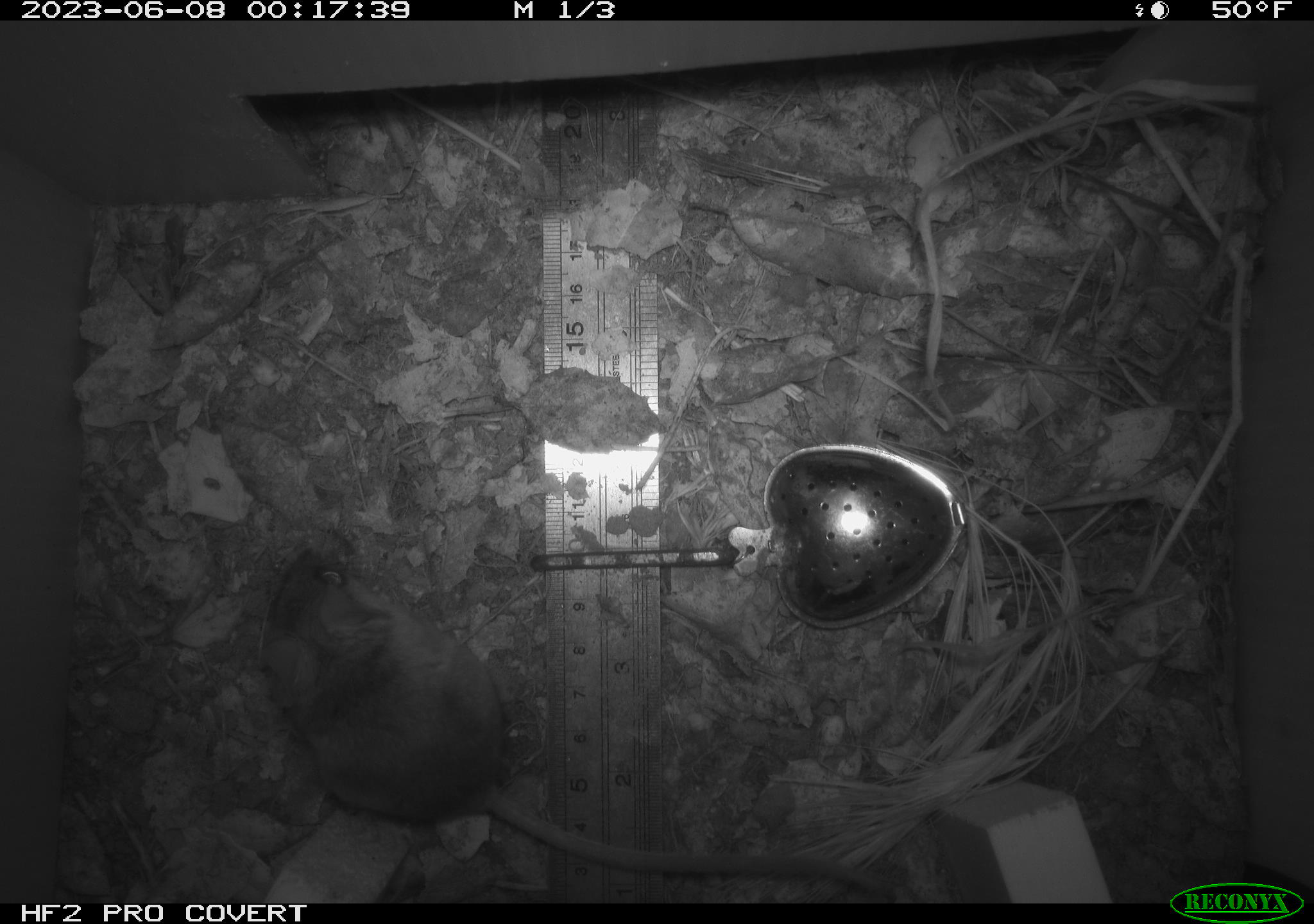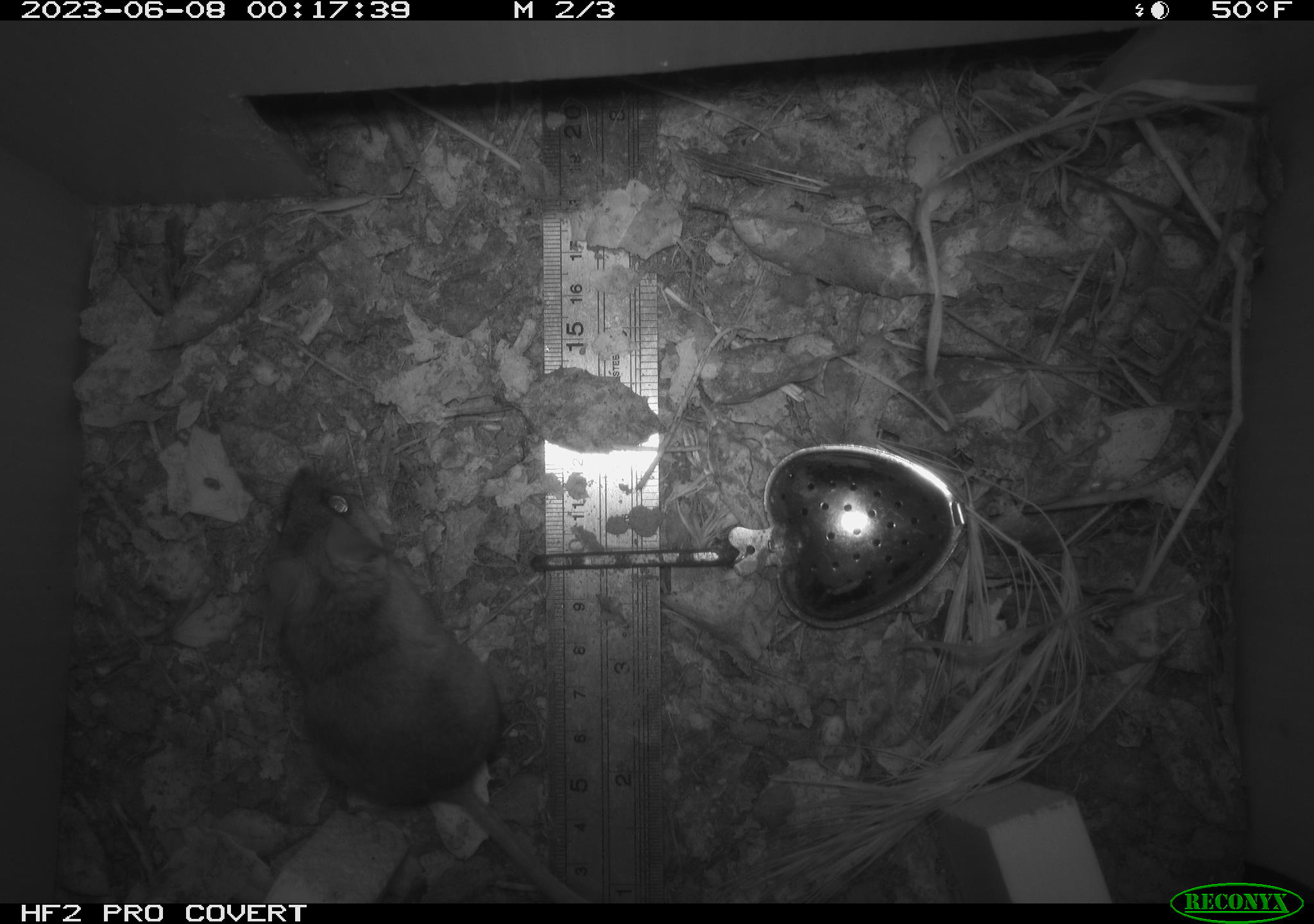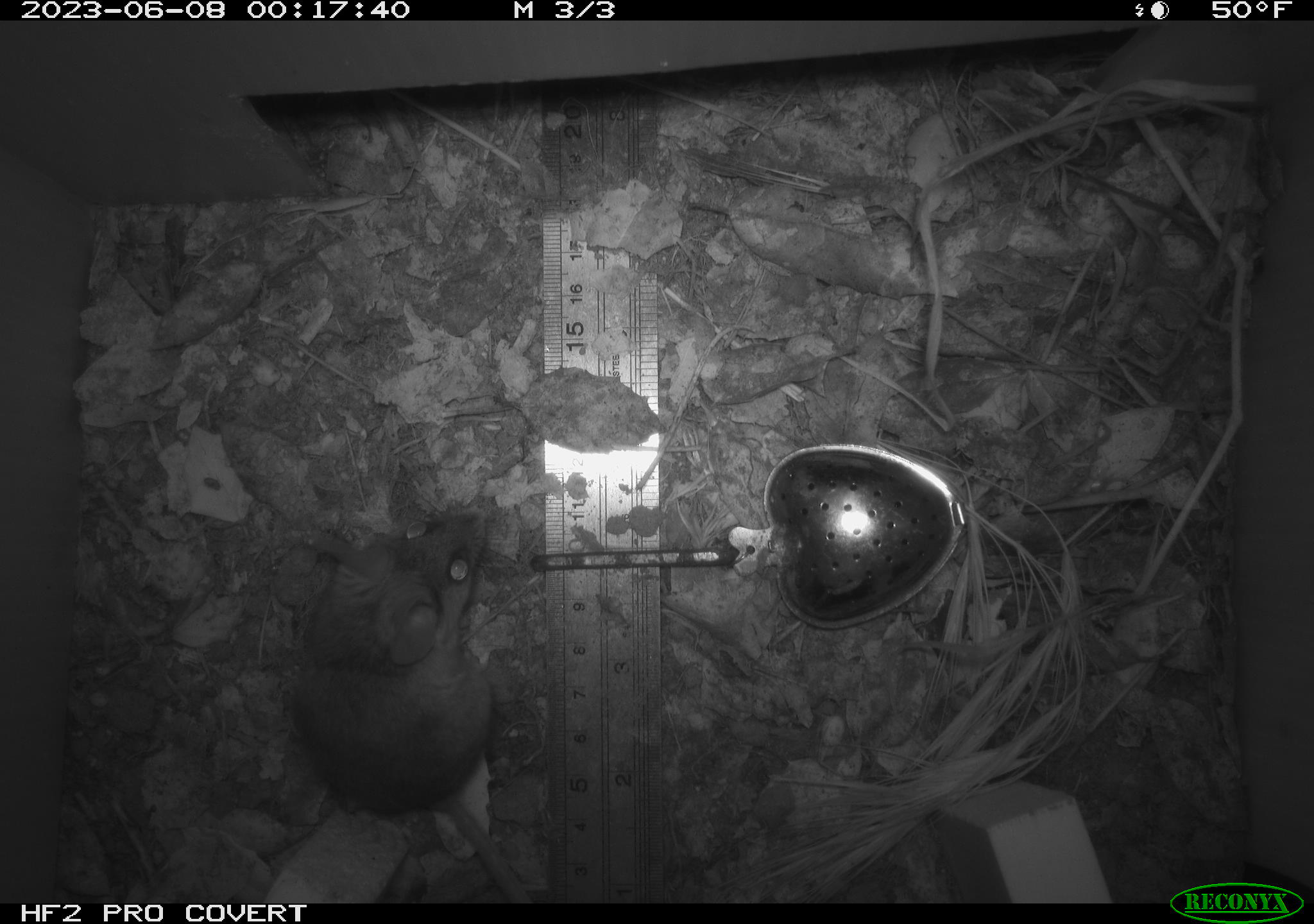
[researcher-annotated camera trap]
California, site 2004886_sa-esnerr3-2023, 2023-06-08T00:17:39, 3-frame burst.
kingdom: Animalia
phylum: Chordata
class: Mammalia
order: Rodentia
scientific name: Rodentia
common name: mouse species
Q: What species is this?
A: Mouse species (Rodentia).